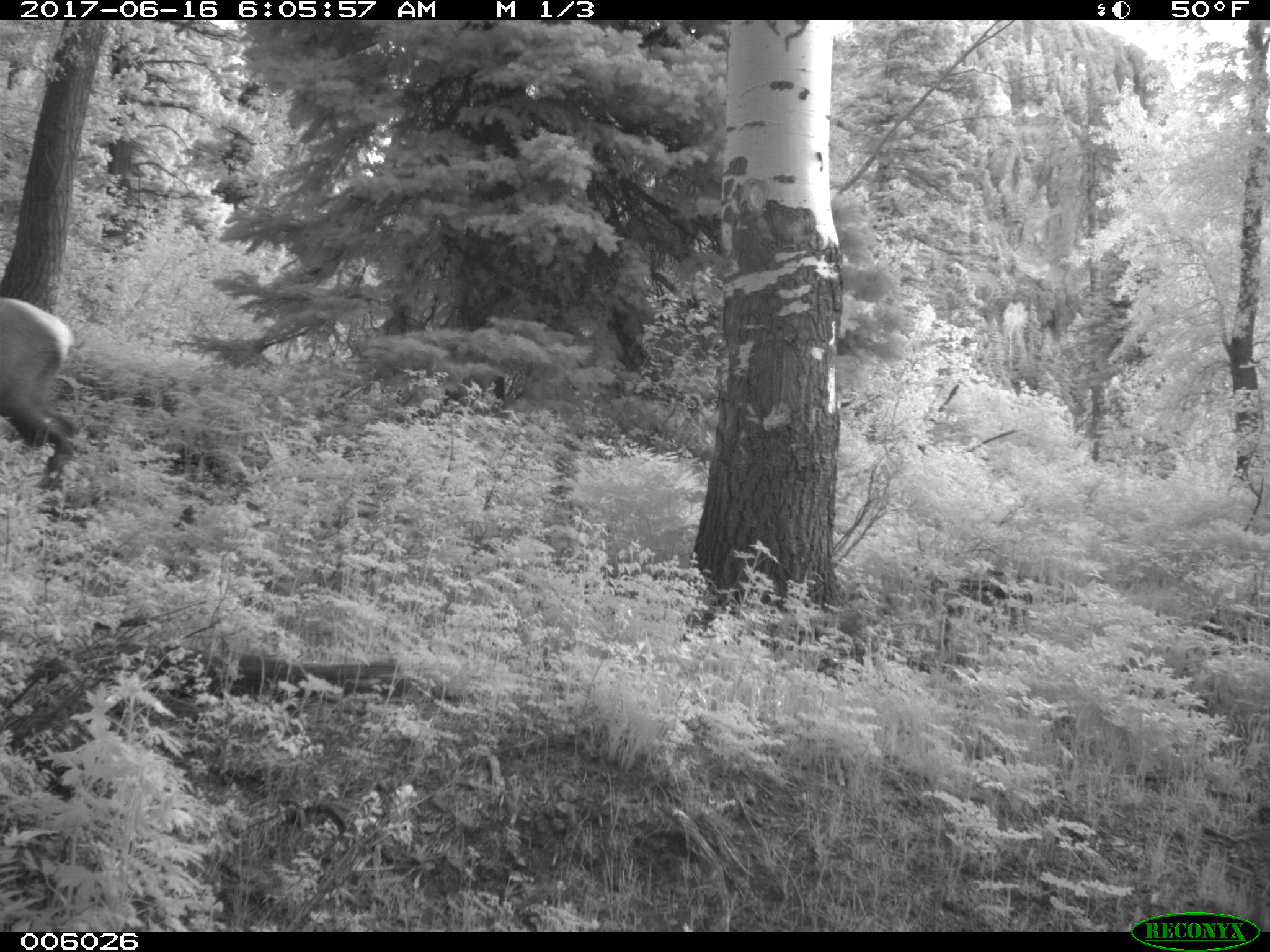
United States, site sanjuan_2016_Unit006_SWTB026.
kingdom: Animalia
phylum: Chordata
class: Mammalia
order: Artiodactyla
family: Cervidae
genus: Cervus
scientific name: Cervus elaphus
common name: red deer